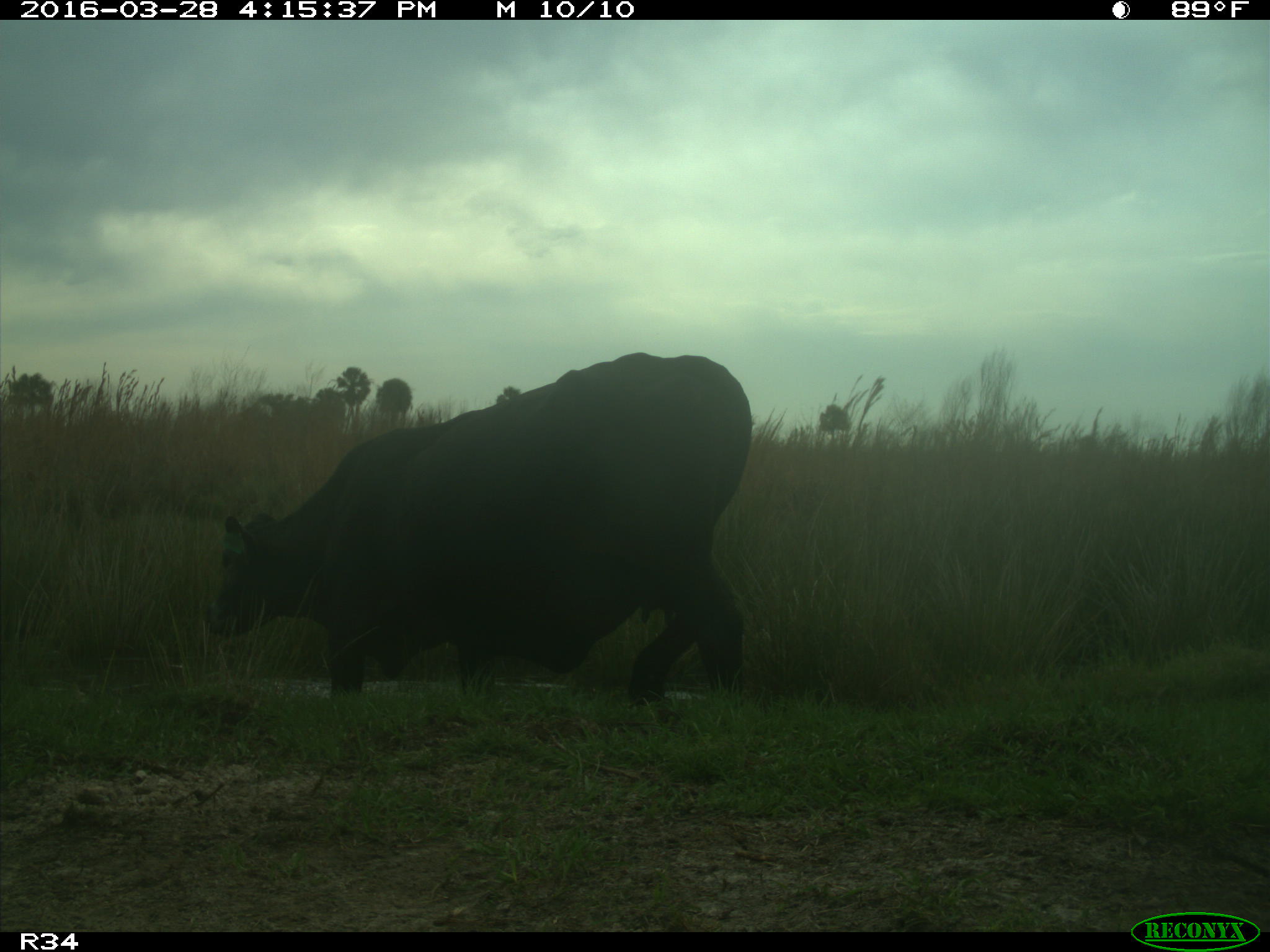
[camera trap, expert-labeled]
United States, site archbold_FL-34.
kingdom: Animalia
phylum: Chordata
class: Mammalia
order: Artiodactyla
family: Bovidae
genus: Bos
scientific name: Bos taurus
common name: domestic cow